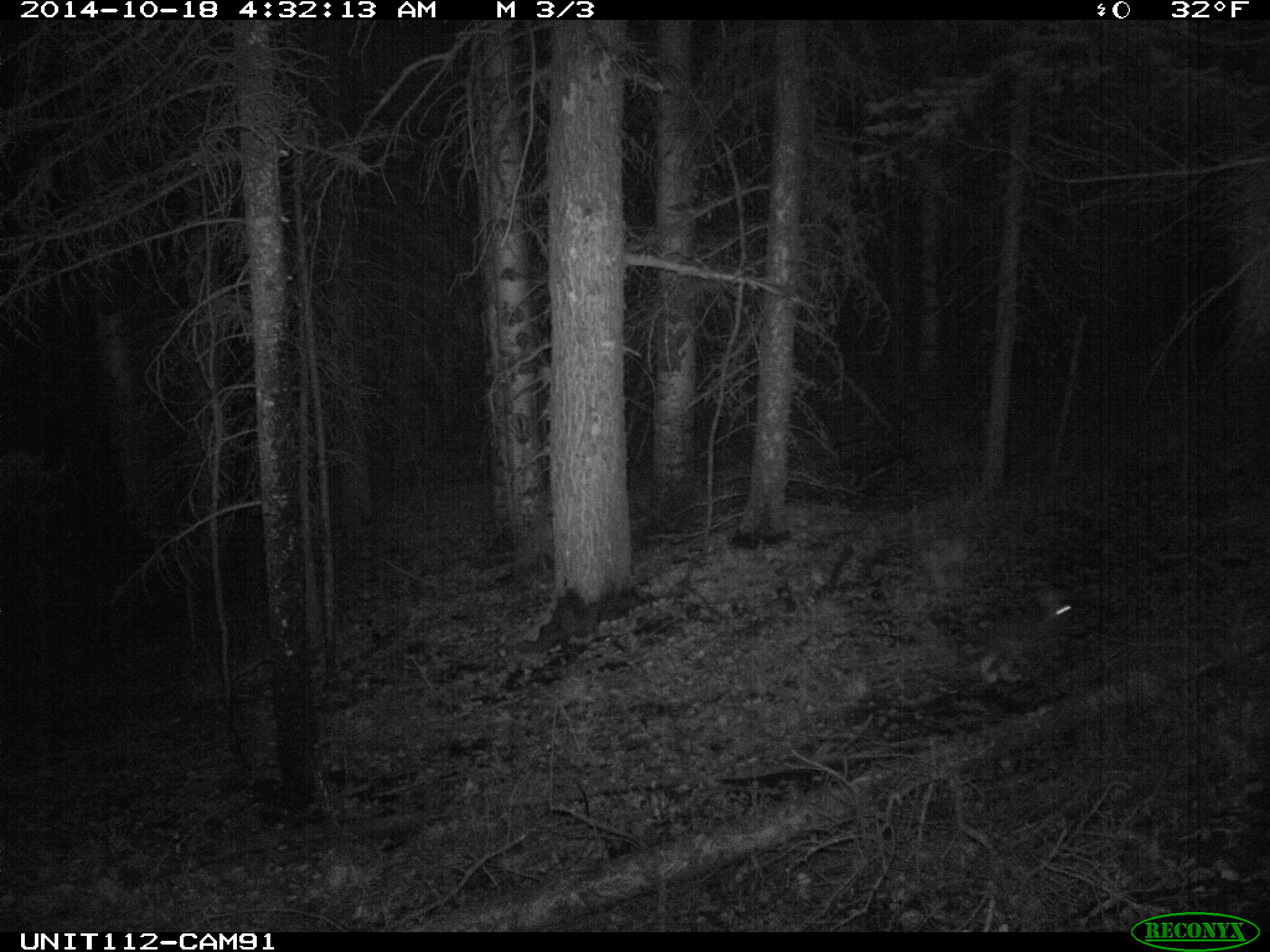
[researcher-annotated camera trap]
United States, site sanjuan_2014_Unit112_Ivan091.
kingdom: Animalia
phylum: Chordata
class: Mammalia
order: Lagomorpha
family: Leporidae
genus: Lepus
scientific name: Lepus americanus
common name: snowshoe hare